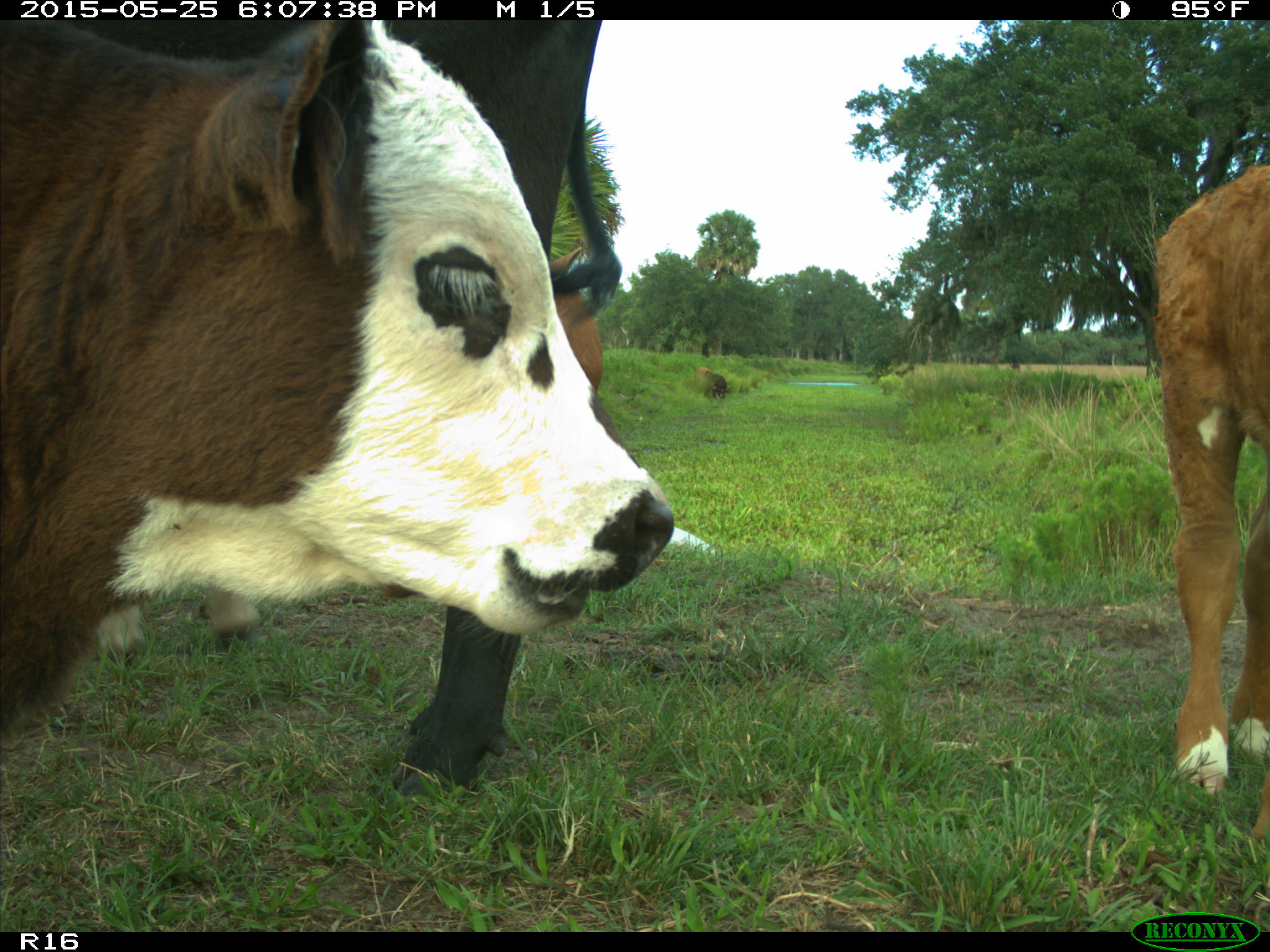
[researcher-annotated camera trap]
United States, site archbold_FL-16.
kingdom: Animalia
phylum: Chordata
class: Mammalia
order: Artiodactyla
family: Bovidae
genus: Bos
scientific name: Bos taurus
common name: domestic cow